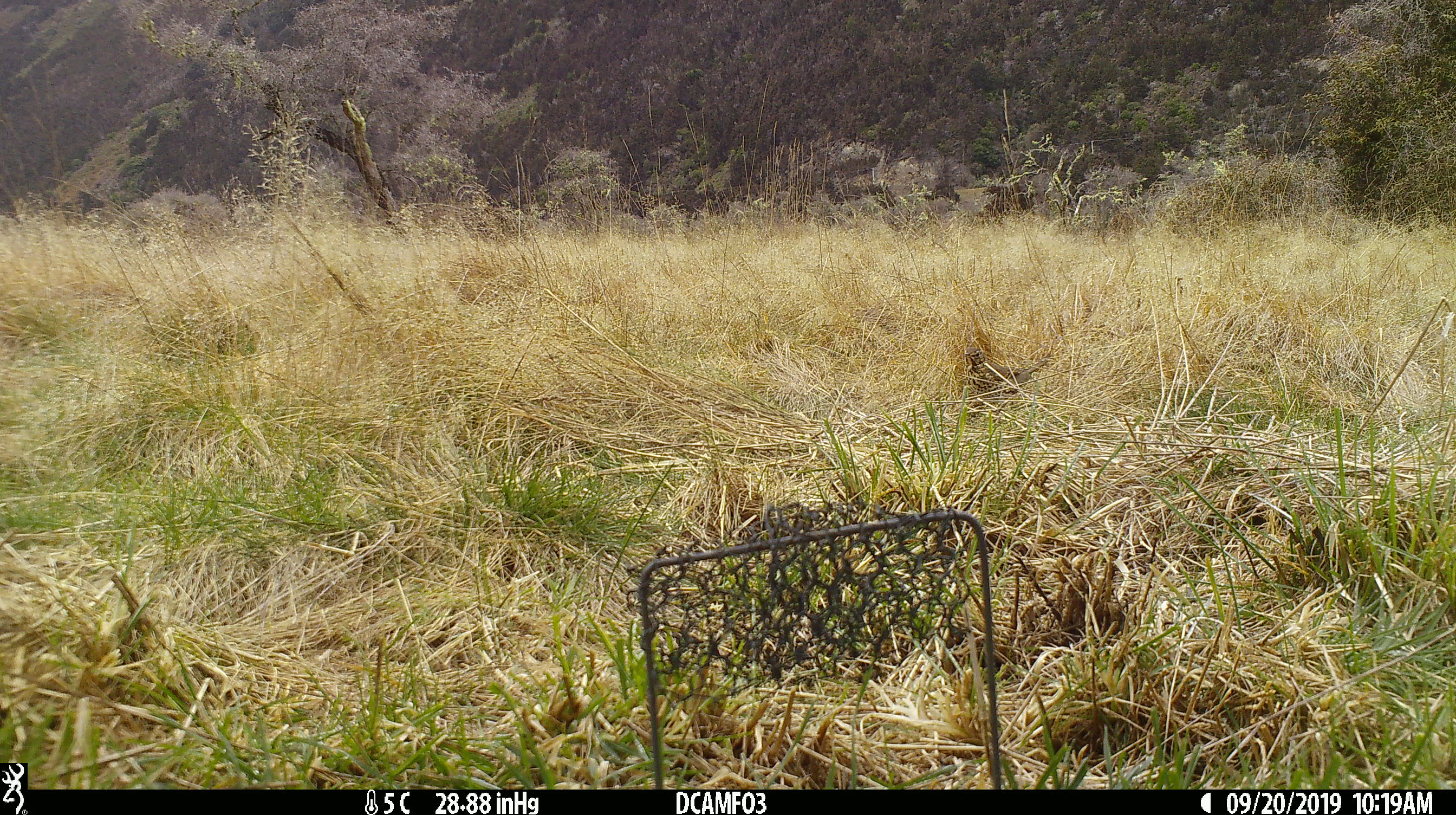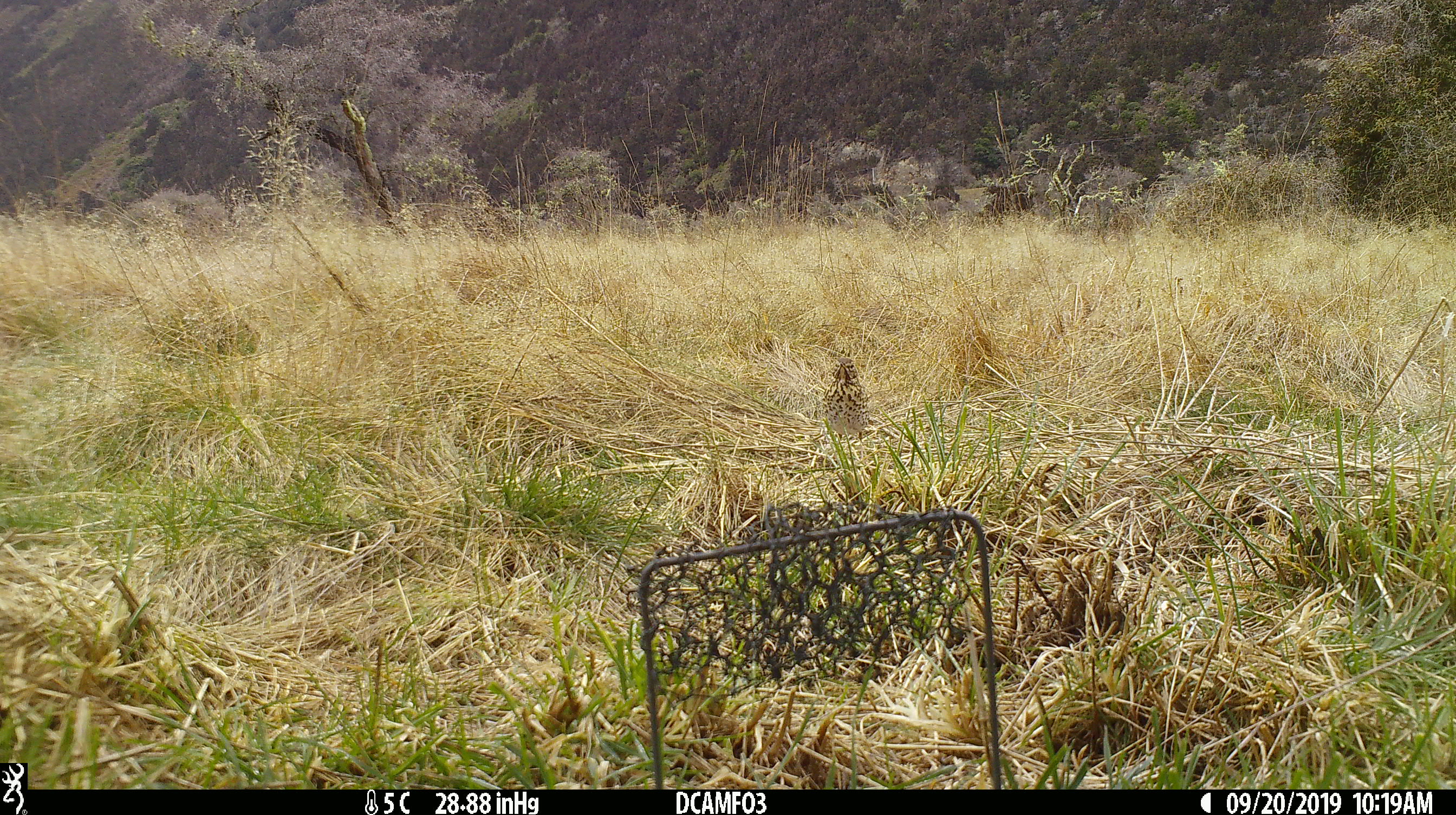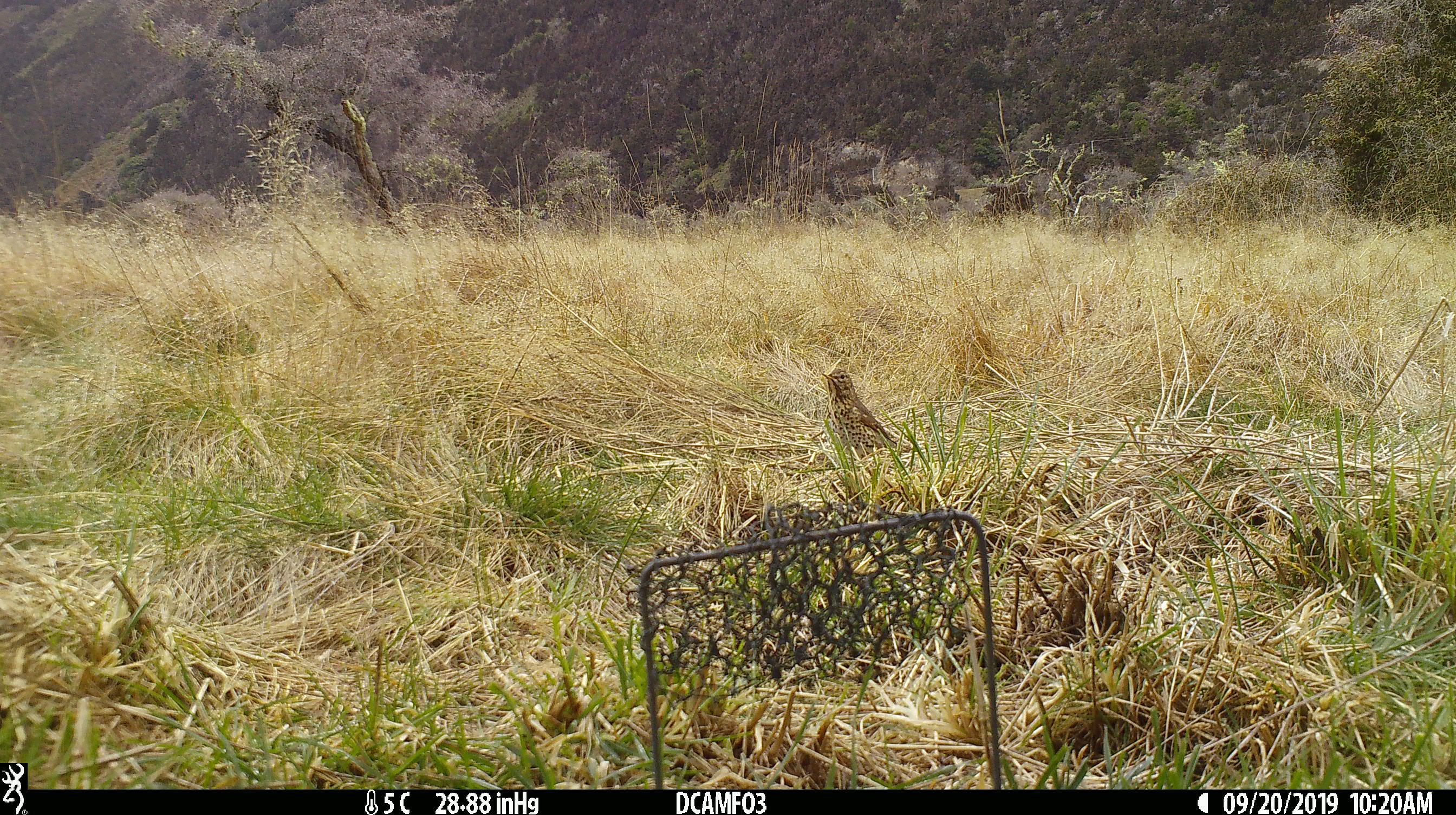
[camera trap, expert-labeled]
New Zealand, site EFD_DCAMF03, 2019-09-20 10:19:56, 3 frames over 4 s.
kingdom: Animalia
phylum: Chordata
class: Aves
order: Passeriformes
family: Turdidae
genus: Turdus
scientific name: Turdus philomelos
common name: song thrush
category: thrush